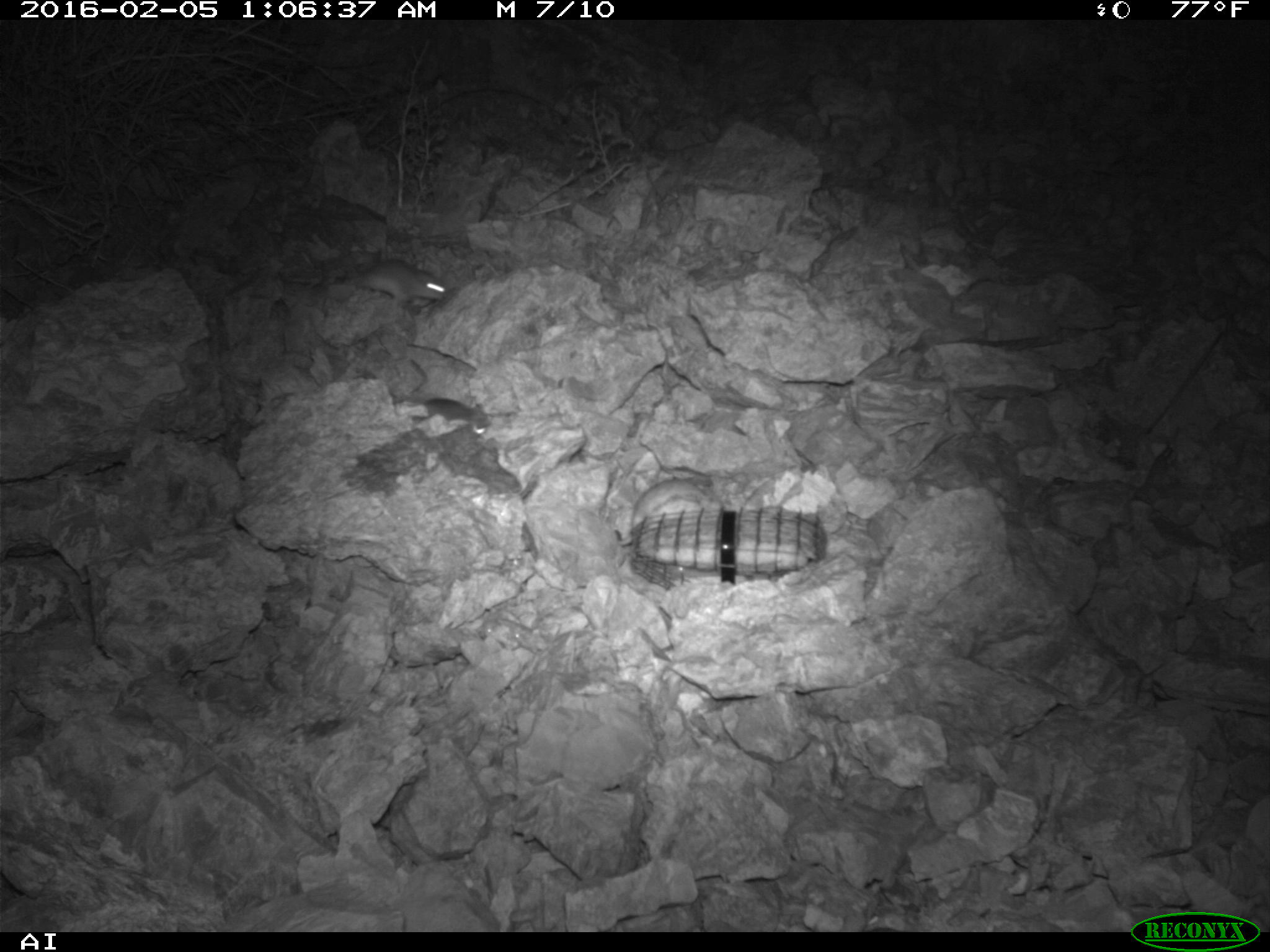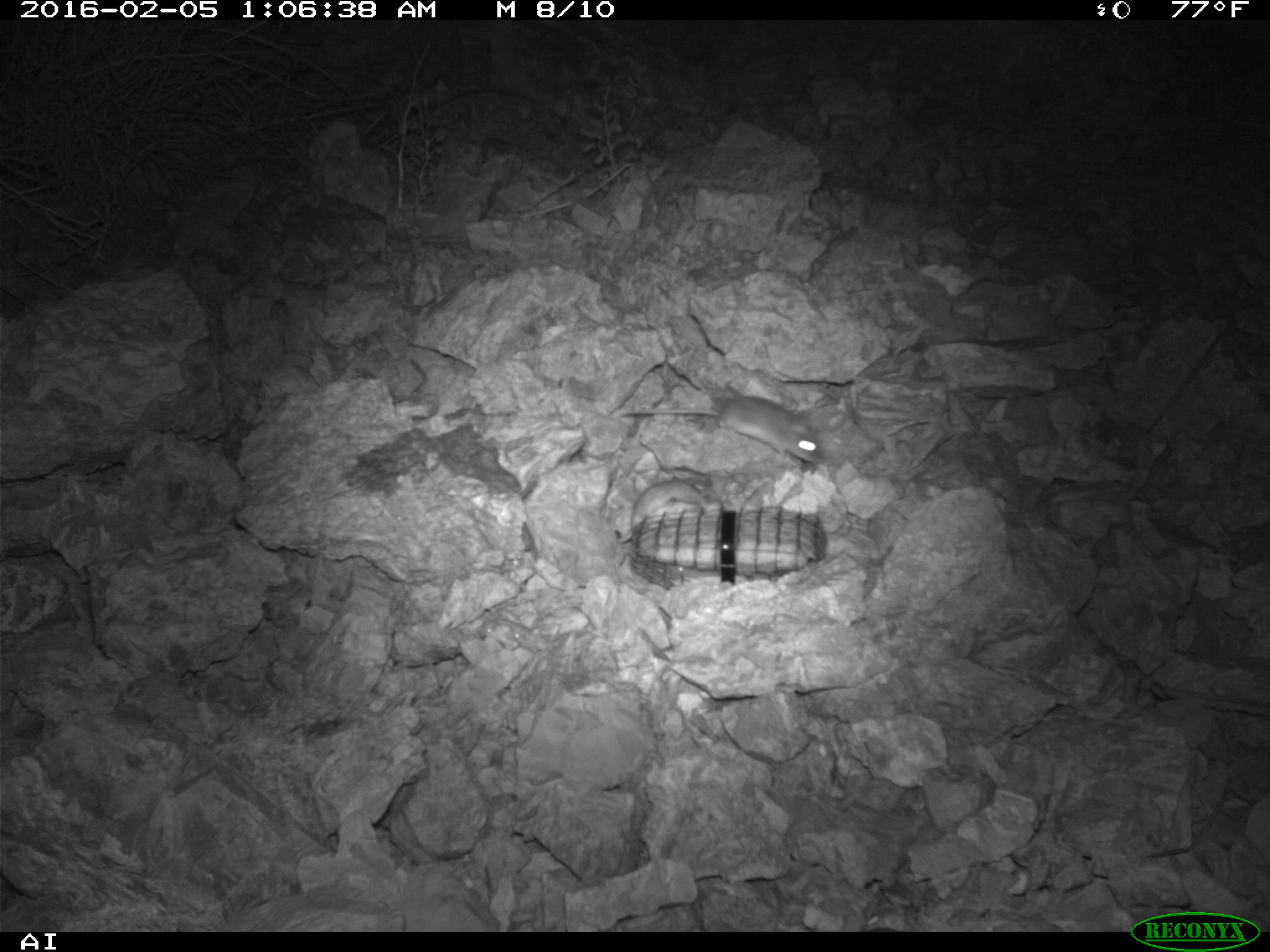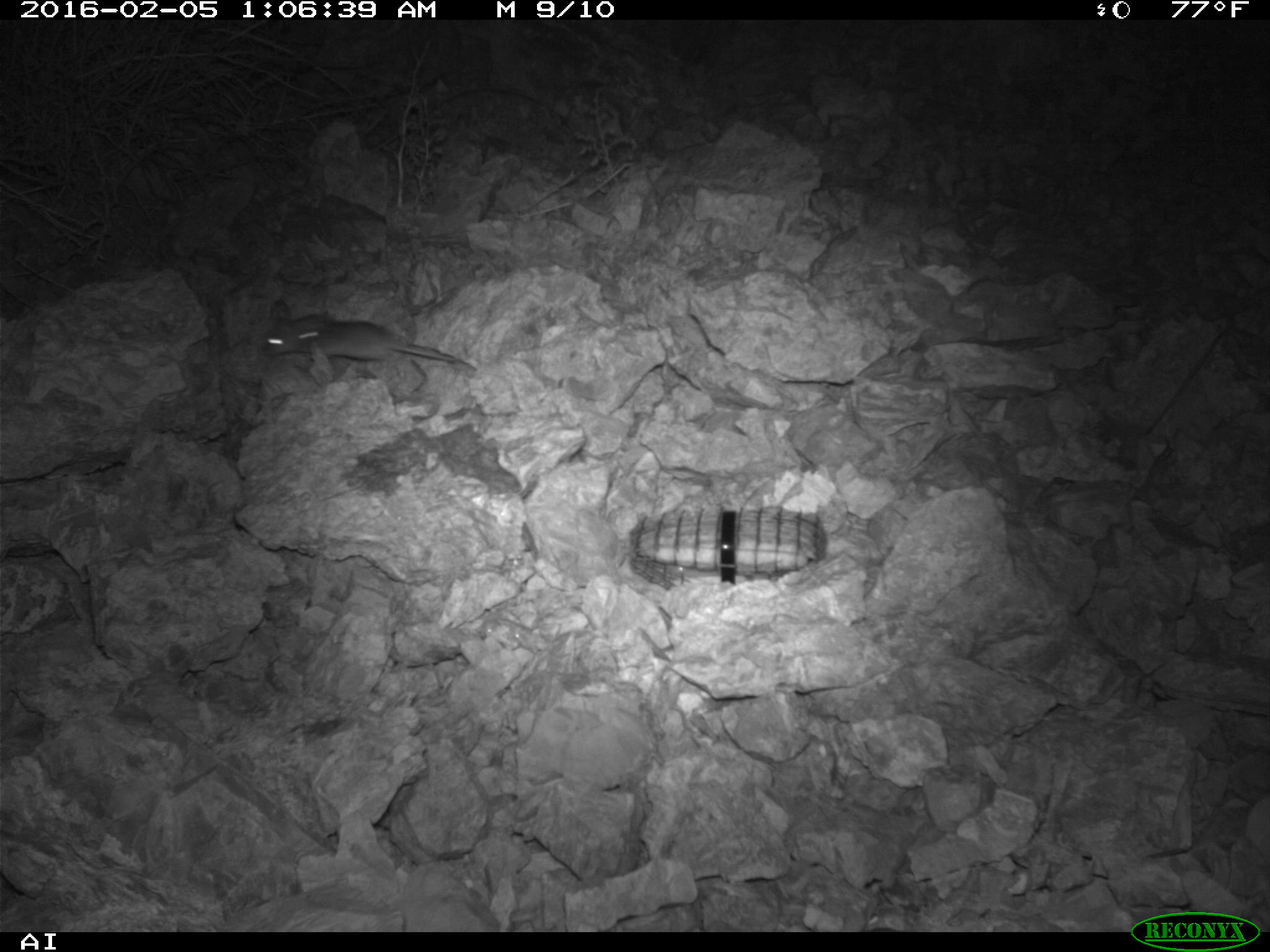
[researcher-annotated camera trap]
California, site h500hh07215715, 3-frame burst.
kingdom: Animalia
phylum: Chordata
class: Mammalia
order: Rodentia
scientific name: Rodentia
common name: rodent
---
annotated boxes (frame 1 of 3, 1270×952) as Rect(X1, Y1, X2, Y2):
rodent: Rect(615, 477, 709, 547); Rect(356, 258, 446, 306); Rect(415, 399, 491, 436)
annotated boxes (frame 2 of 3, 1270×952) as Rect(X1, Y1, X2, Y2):
rodent: Rect(621, 395, 824, 462); Rect(614, 478, 709, 545)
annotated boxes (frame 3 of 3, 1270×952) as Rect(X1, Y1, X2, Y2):
rodent: Rect(261, 296, 472, 367)